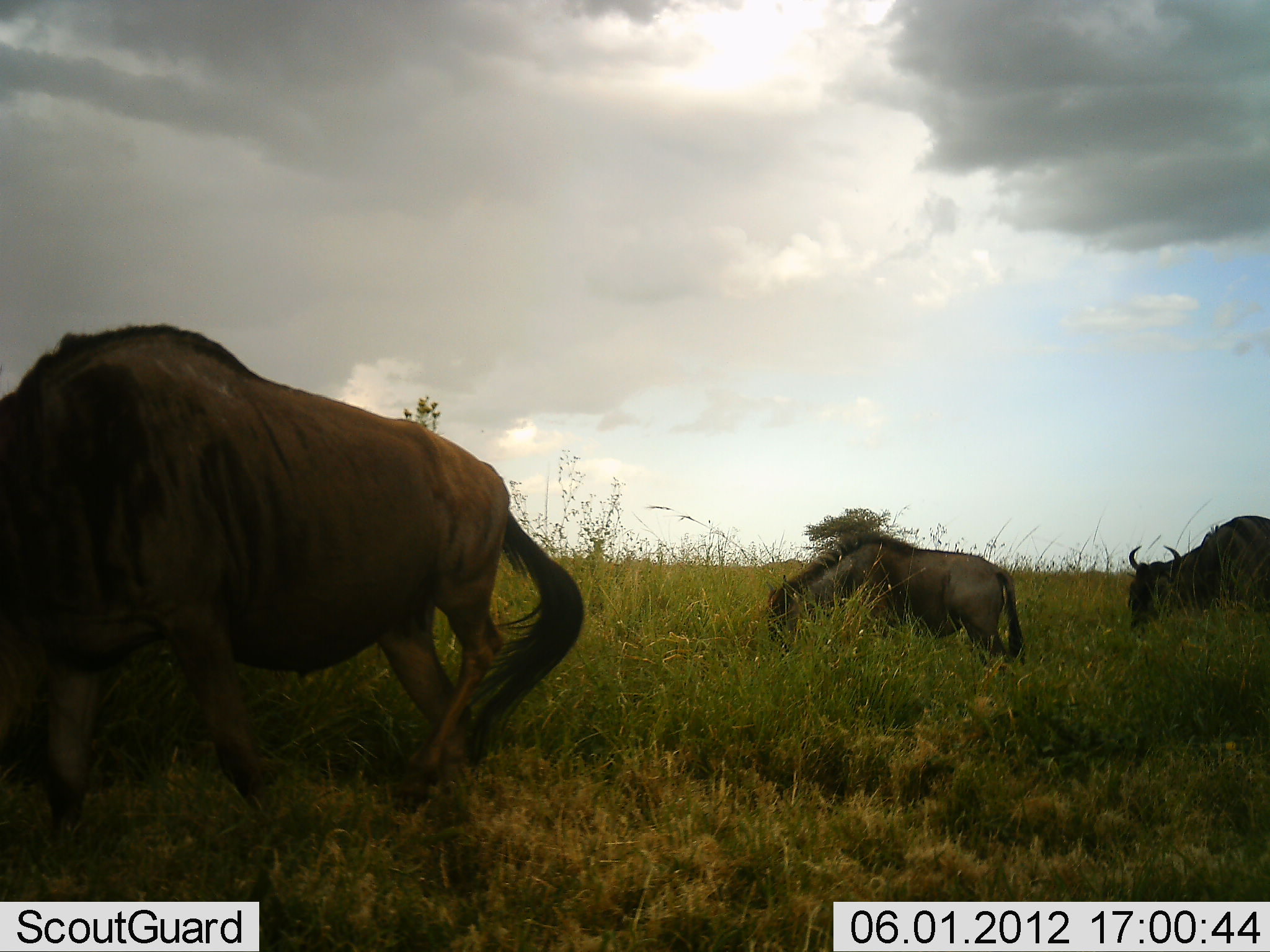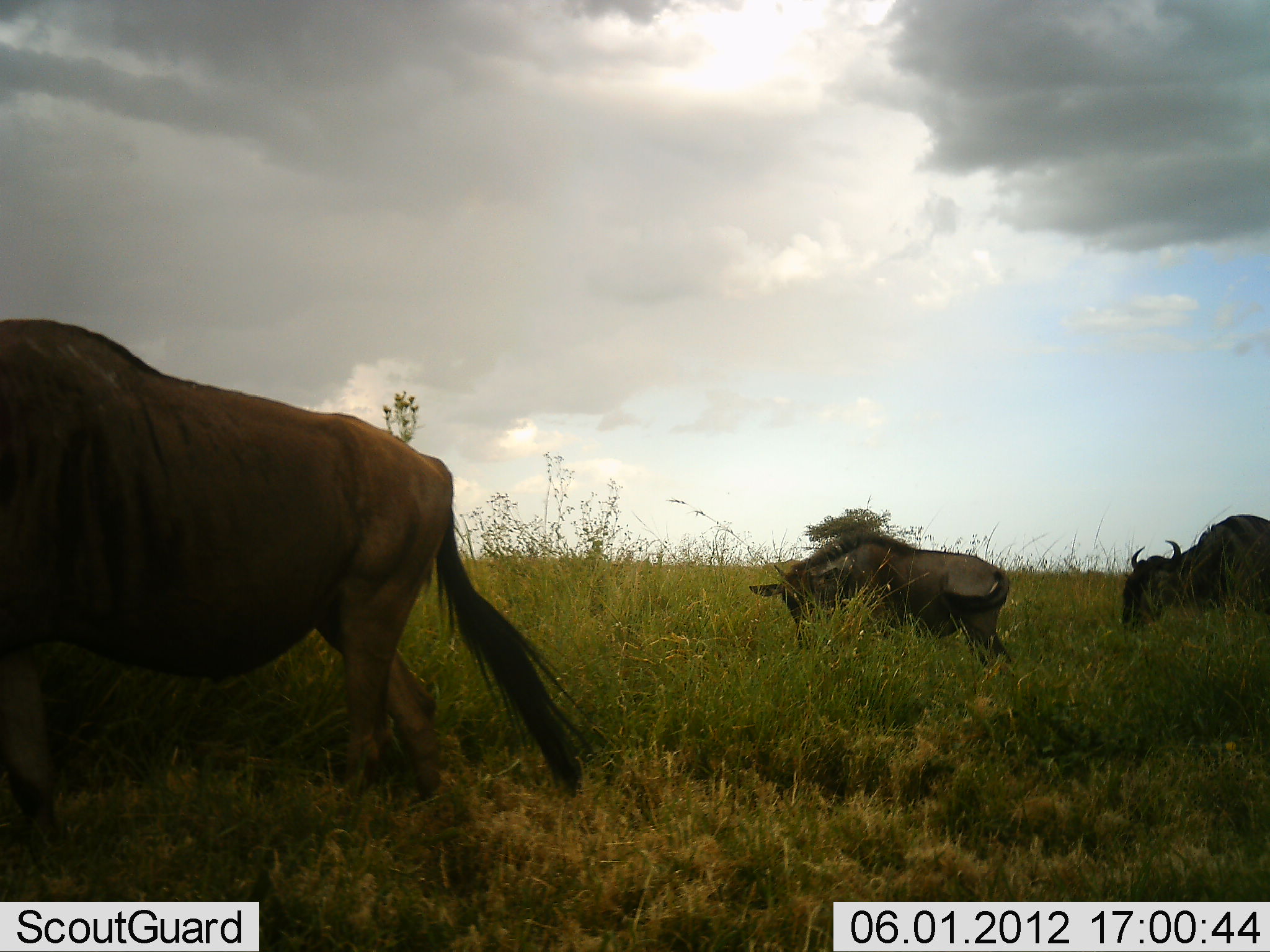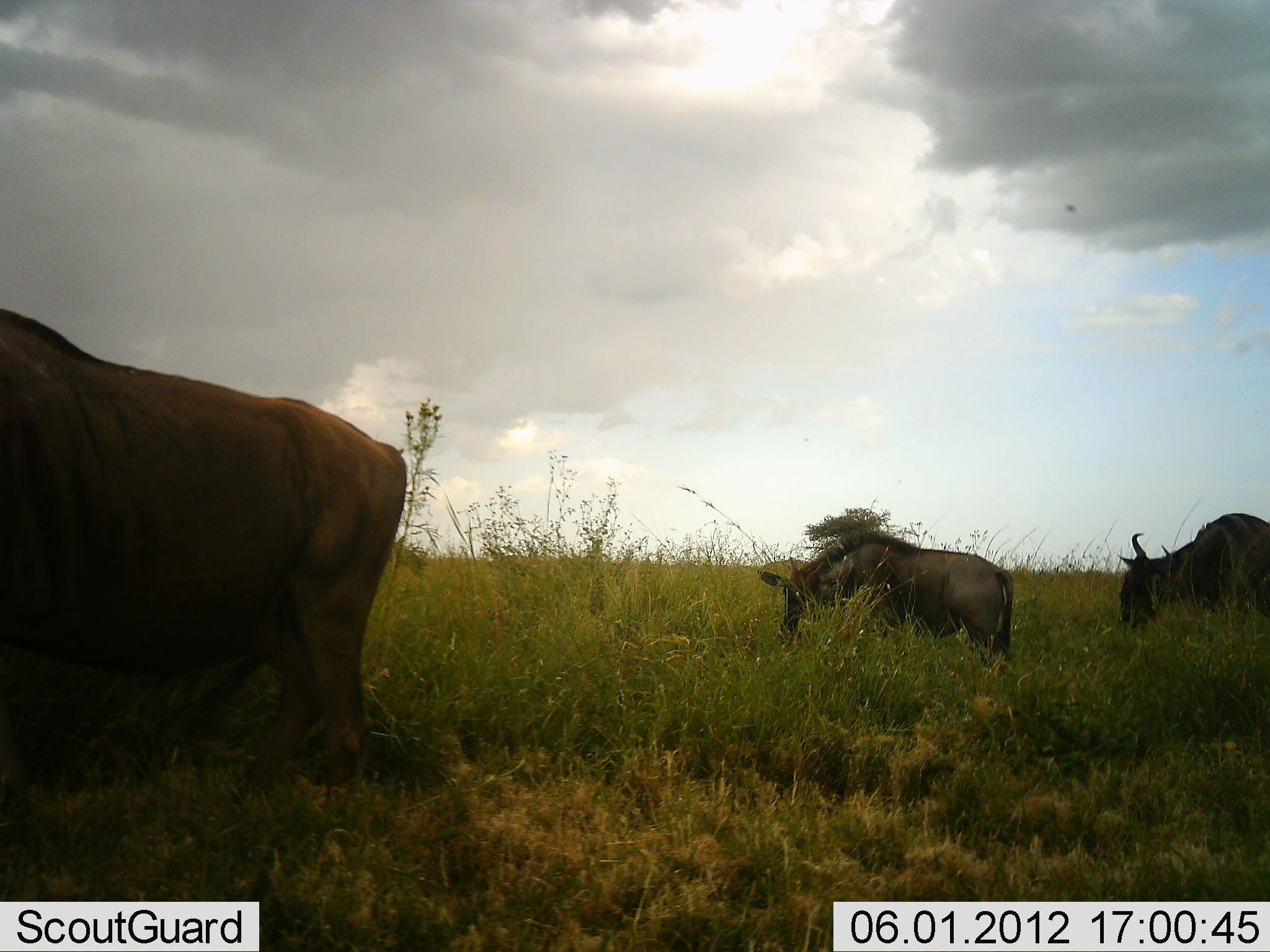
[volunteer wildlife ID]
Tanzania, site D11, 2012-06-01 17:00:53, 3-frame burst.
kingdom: Animalia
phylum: Chordata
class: Mammalia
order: Artiodactyla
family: Bovidae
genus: Connochaetes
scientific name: Connochaetes taurinus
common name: blue wildebeest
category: wildebeest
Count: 3.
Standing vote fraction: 40%.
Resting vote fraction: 0%.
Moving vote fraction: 50%.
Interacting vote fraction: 10%.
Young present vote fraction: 20%.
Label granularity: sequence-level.